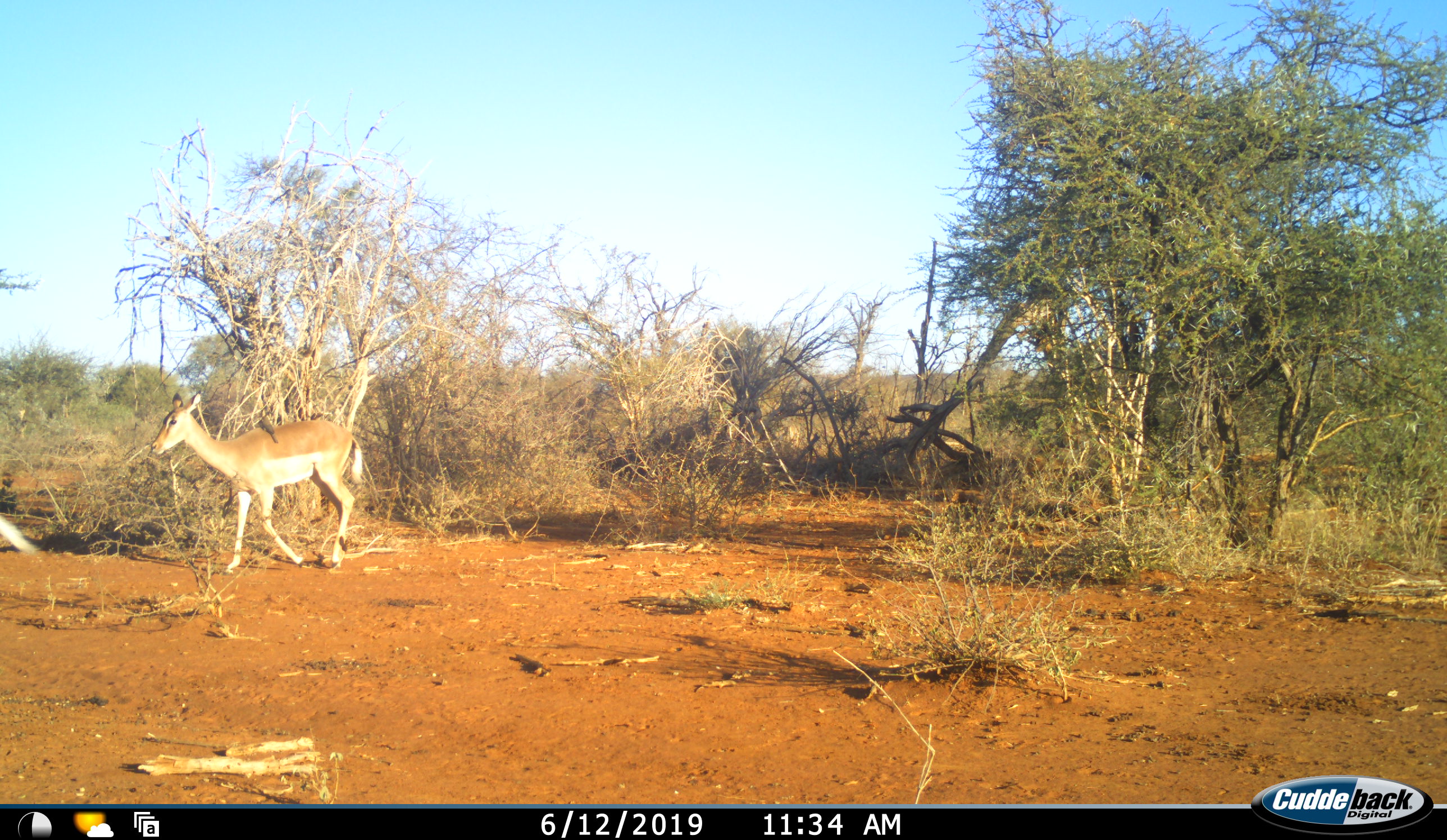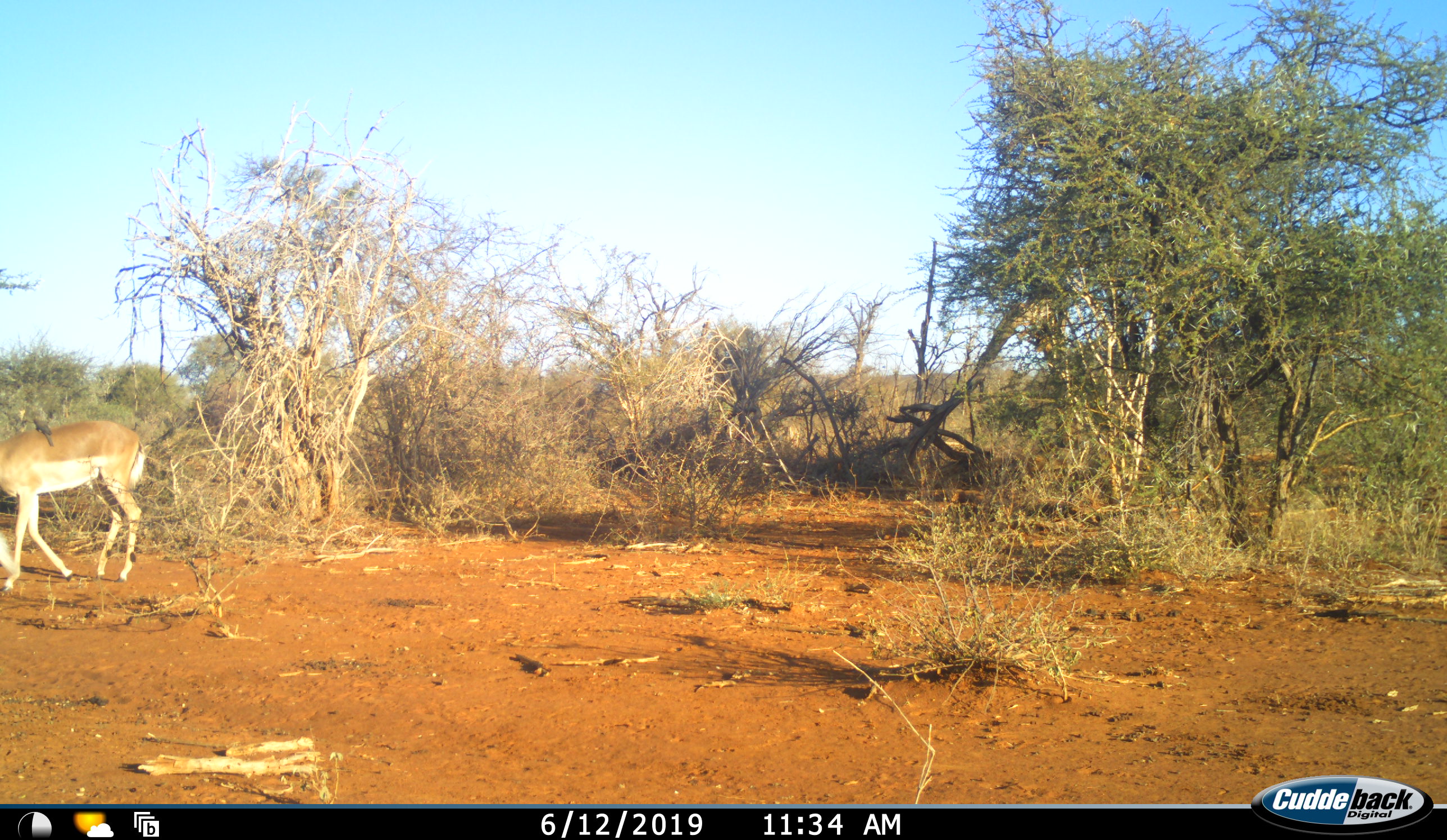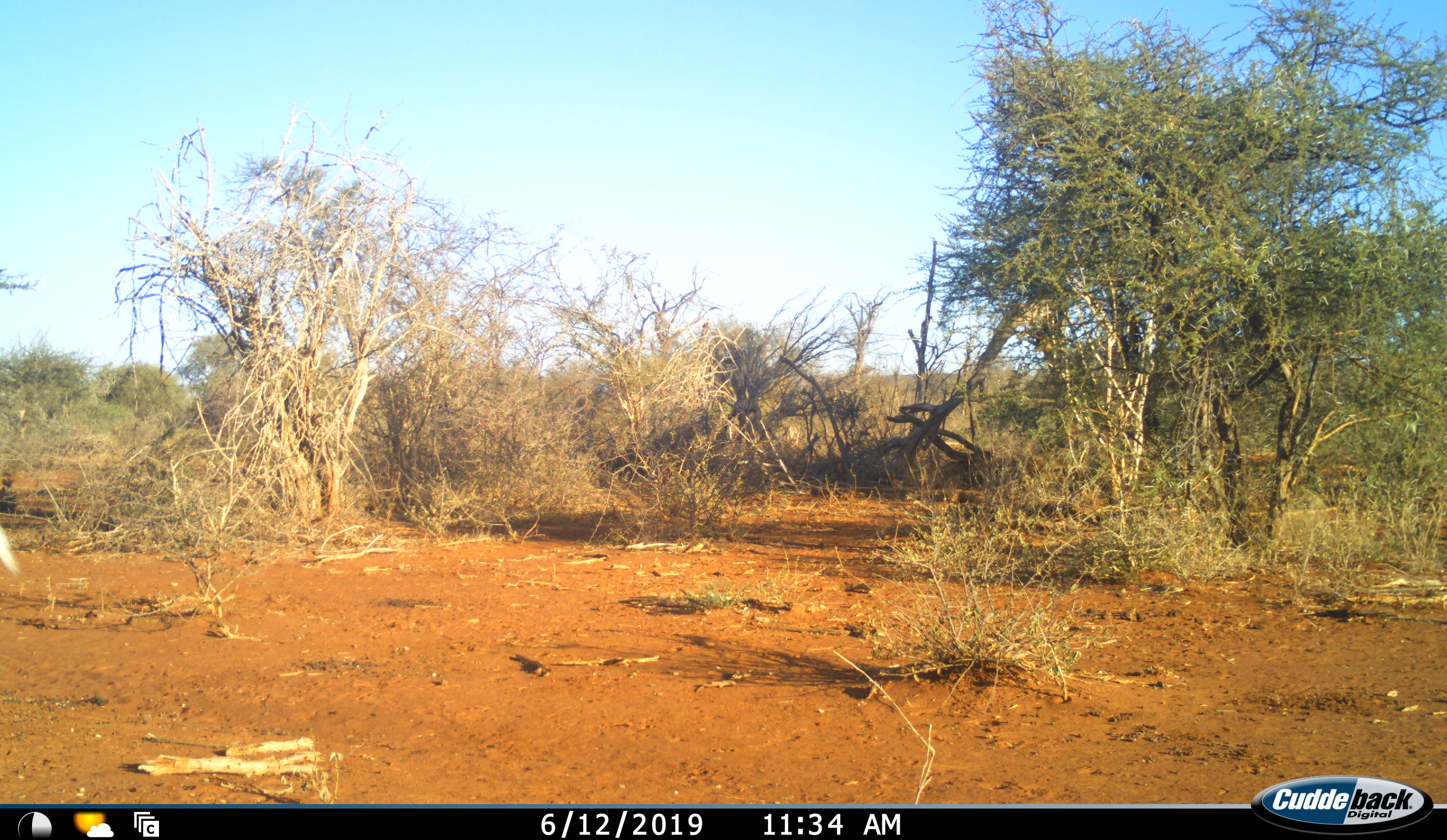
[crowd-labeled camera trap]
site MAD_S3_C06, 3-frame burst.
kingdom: Animalia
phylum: Chordata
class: Mammalia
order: Artiodactyla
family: Bovidae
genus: Aepyceros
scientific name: Aepyceros melampus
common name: impala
Impala (Aepyceros melampus), count 1. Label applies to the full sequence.